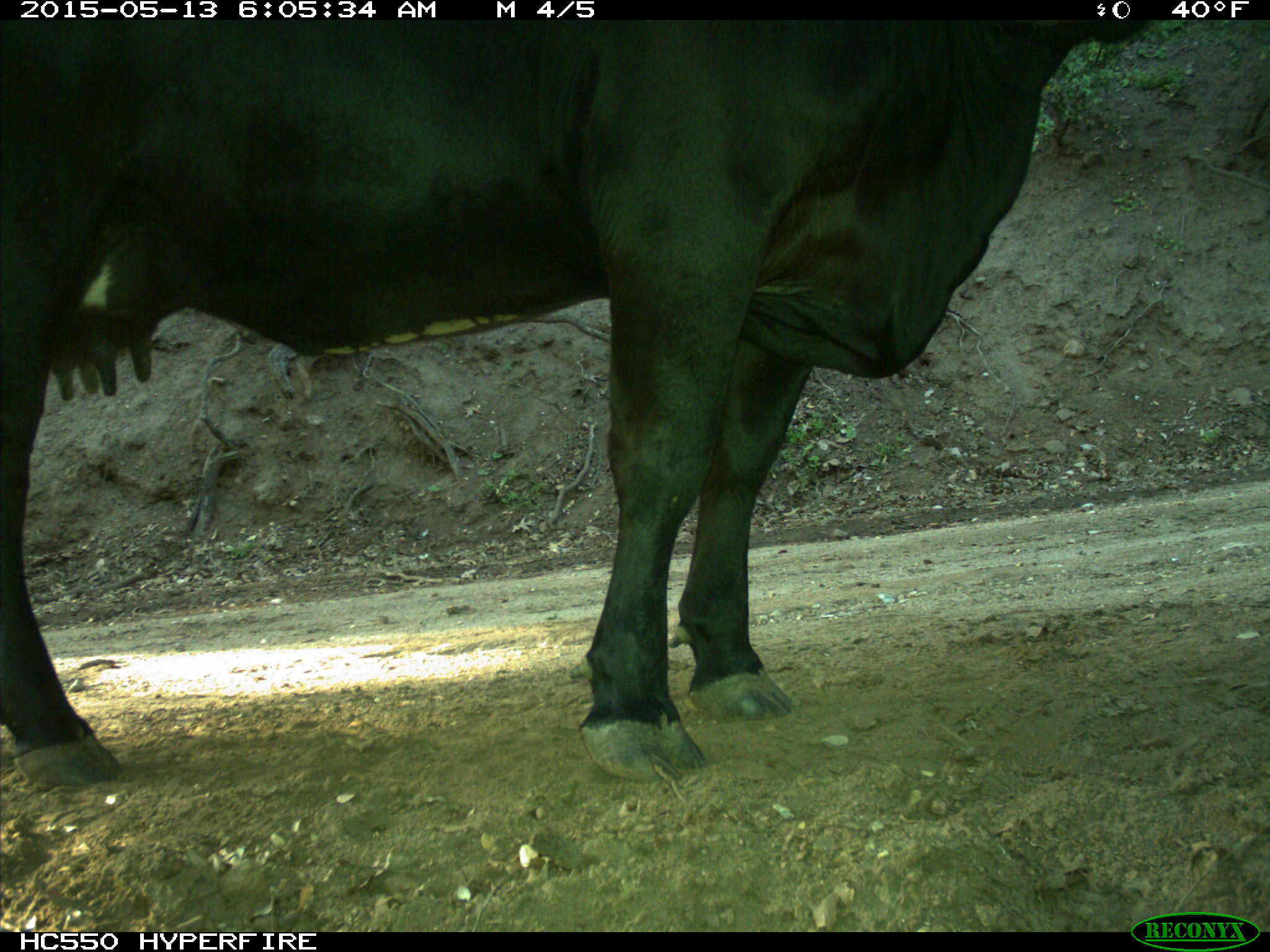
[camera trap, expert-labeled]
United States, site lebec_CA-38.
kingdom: Animalia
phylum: Chordata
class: Mammalia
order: Artiodactyla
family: Bovidae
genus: Bos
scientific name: Bos taurus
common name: domestic cow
Bos taurus (domestic cow).